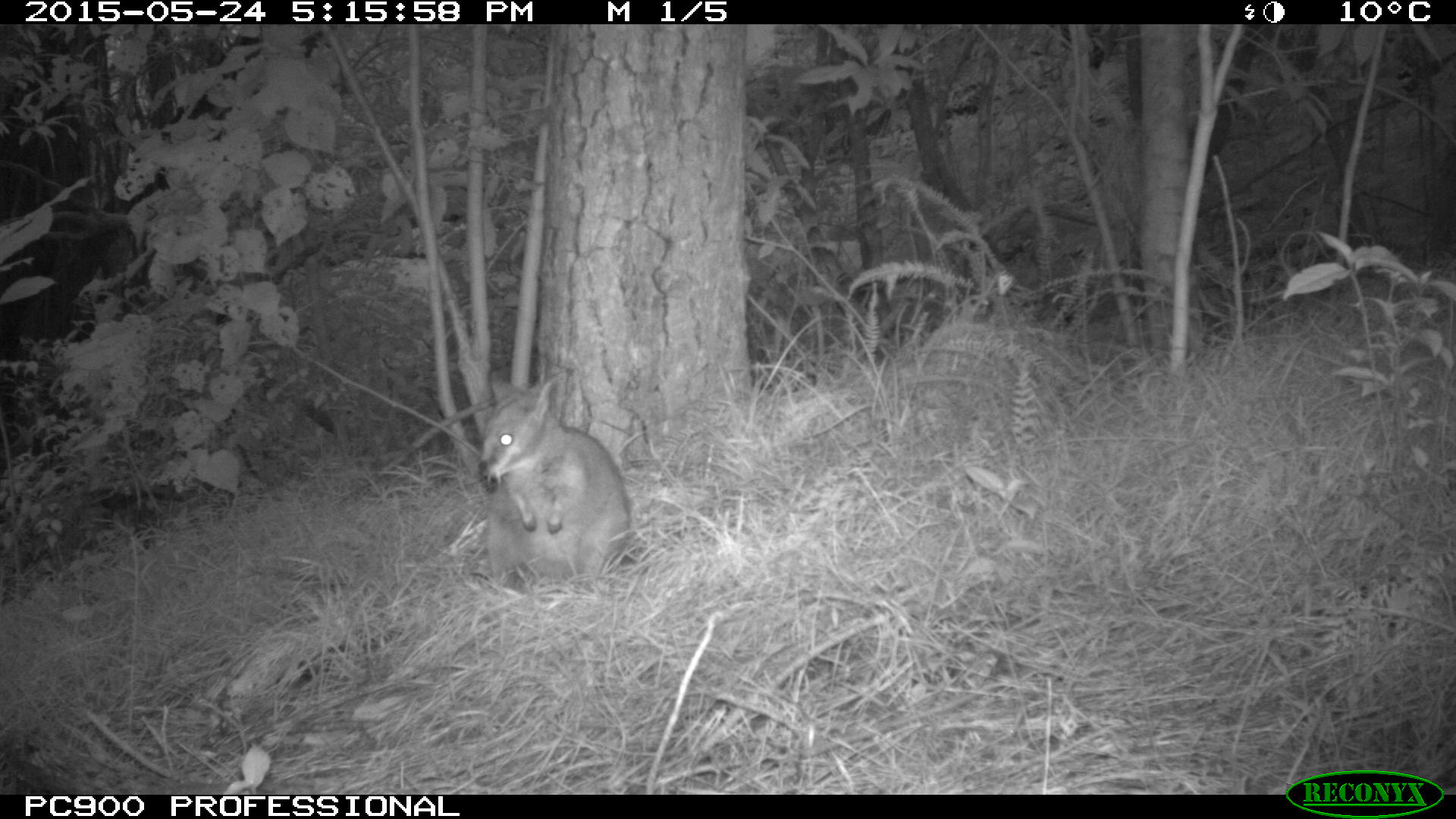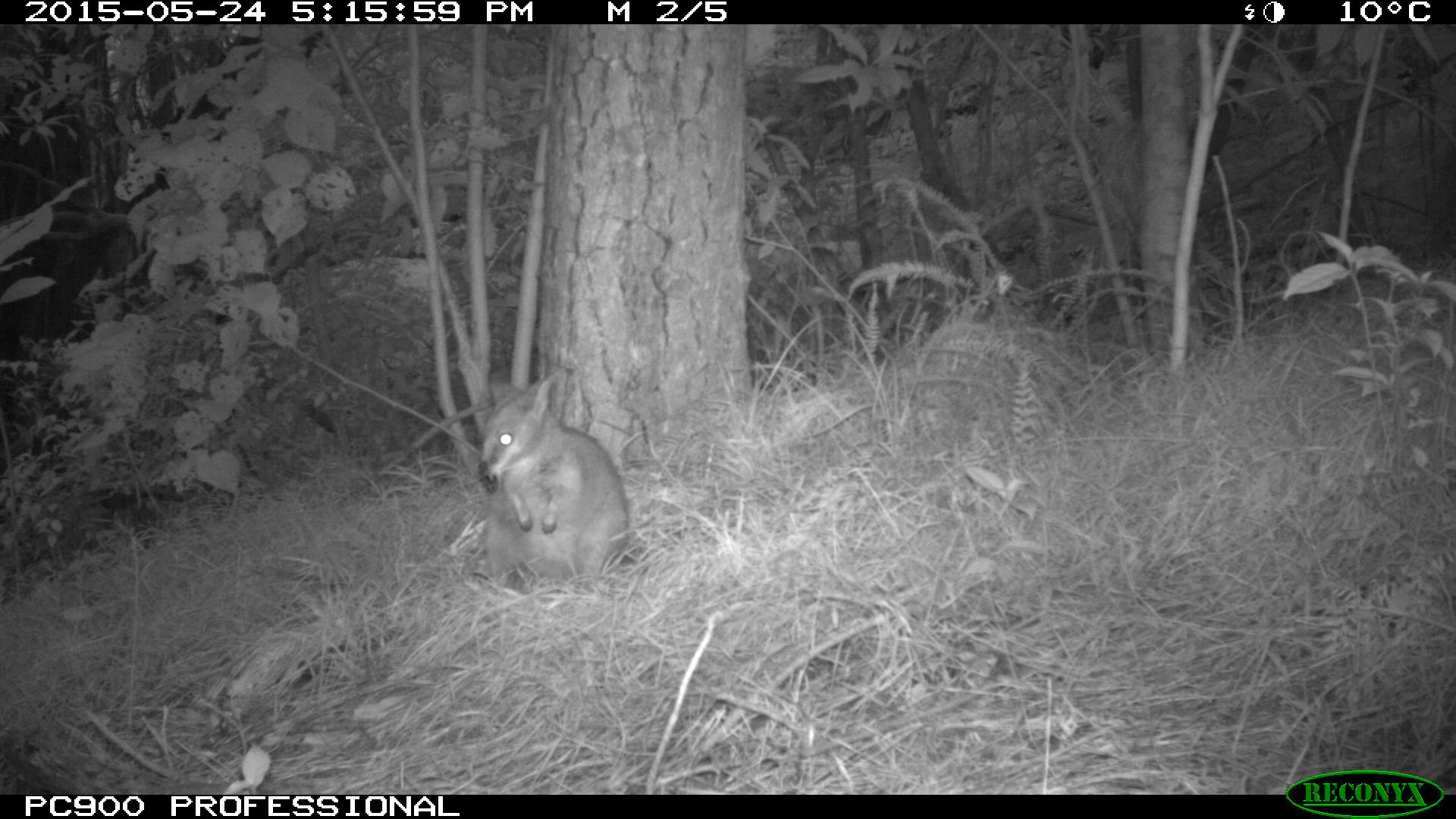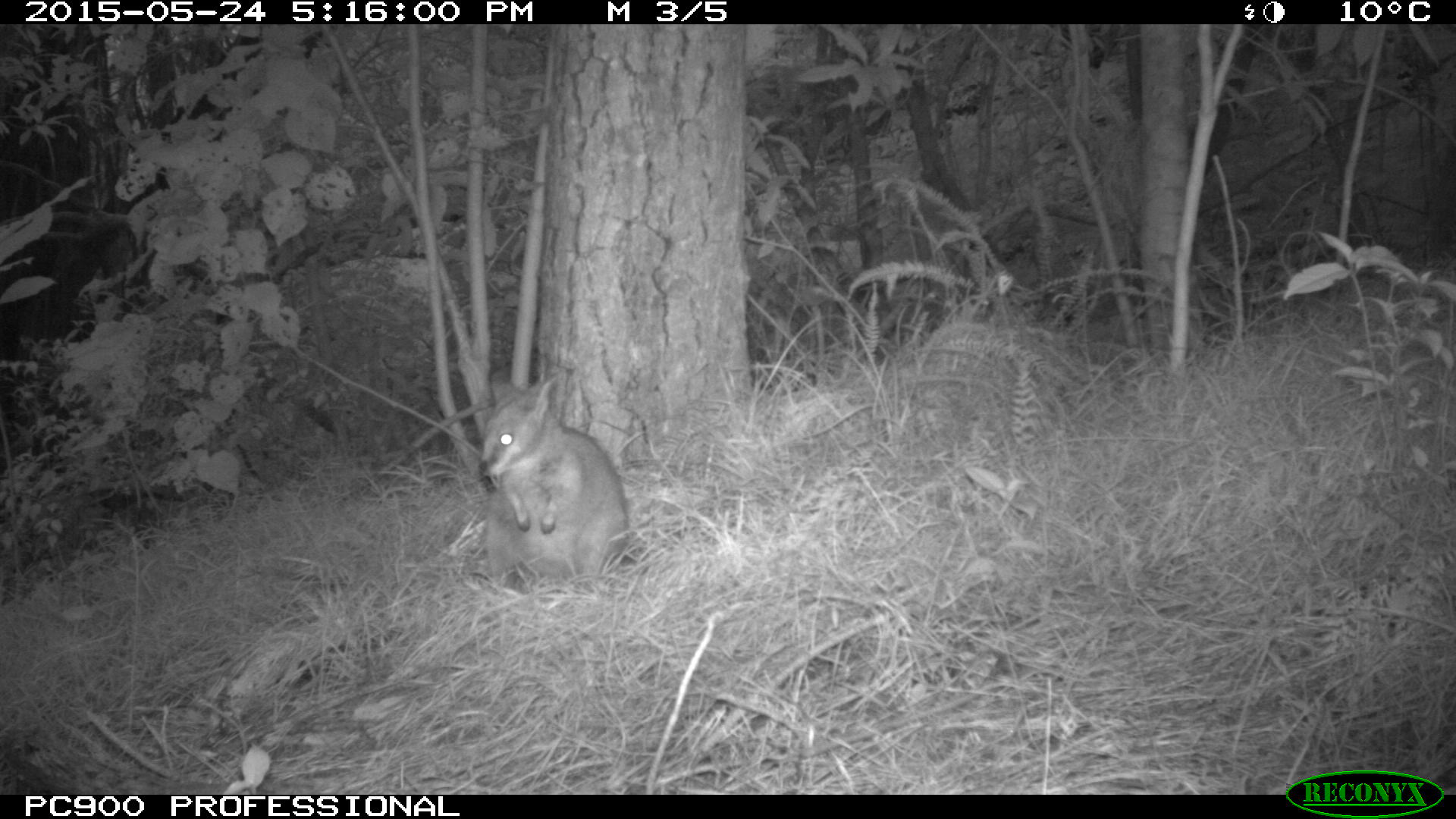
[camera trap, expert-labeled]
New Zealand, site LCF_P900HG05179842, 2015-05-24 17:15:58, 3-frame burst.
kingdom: Animalia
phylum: Chordata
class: Mammalia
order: Diprotodontia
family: Macropodidae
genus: Notamacropus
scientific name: Notamacropus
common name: wallaby